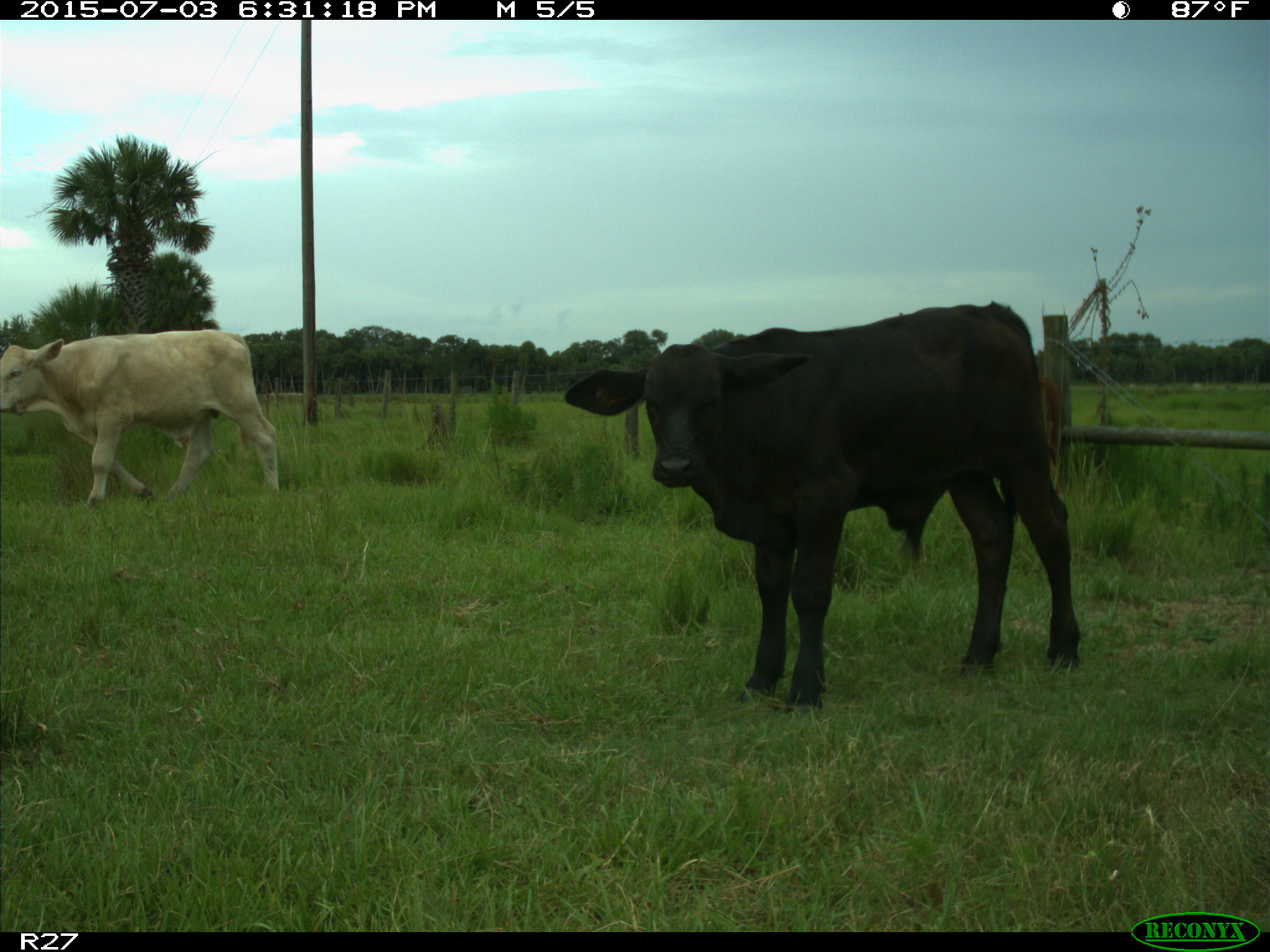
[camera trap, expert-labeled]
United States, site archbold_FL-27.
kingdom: Animalia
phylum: Chordata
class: Mammalia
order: Artiodactyla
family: Bovidae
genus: Bos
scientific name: Bos taurus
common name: domestic cow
Bos taurus (domestic cow).